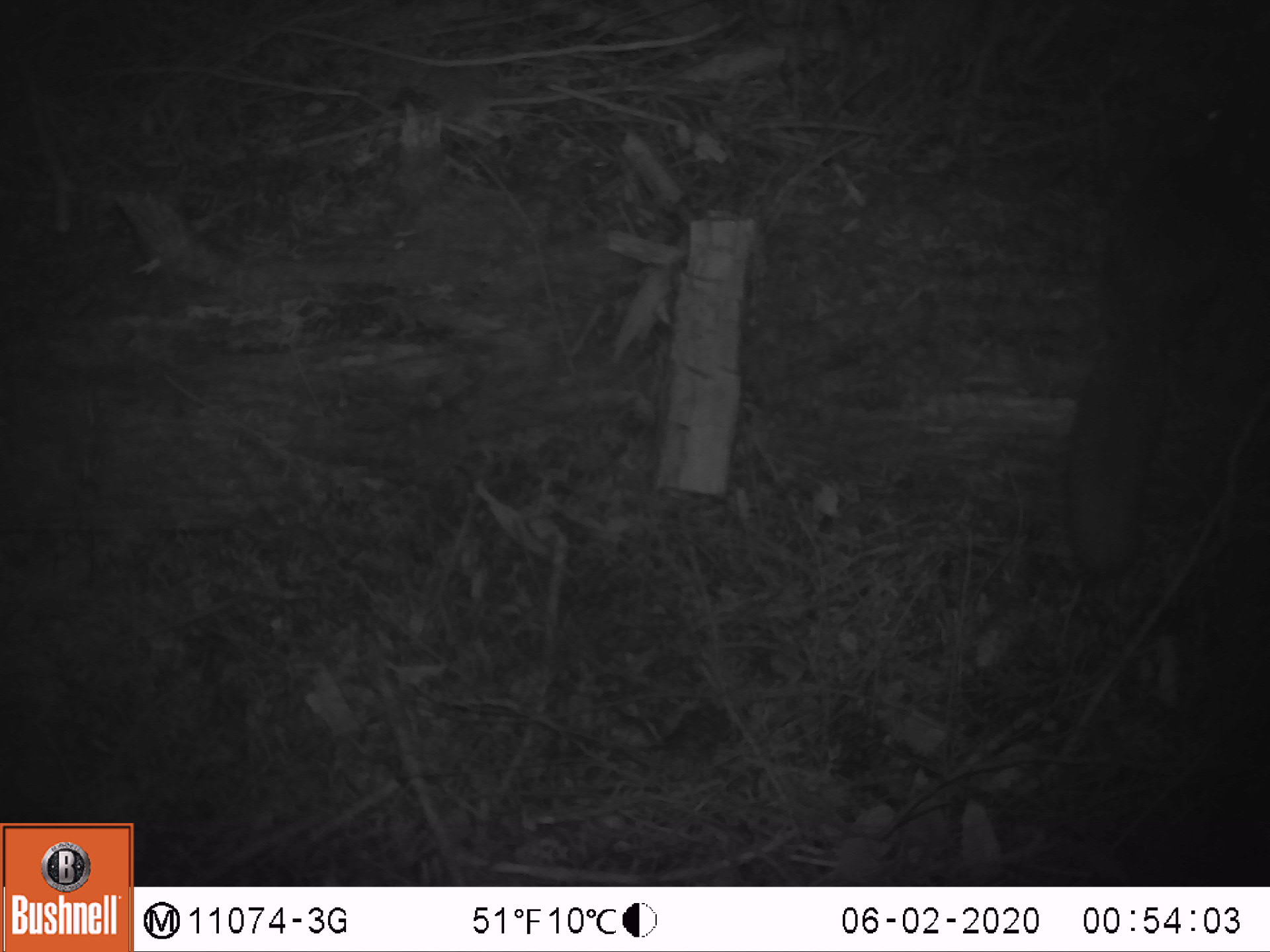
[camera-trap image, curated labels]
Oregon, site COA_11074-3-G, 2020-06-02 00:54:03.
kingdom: Animalia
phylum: Chordata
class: Mammalia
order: Rodentia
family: Sciuridae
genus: Glaucomys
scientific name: Glaucomys oregonensis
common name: humboldt's flying squirrel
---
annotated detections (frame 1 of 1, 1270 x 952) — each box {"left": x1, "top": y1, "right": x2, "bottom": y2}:
humboldt's flying squirrel: {"left": 1050, "top": 84, "right": 1261, "bottom": 599}